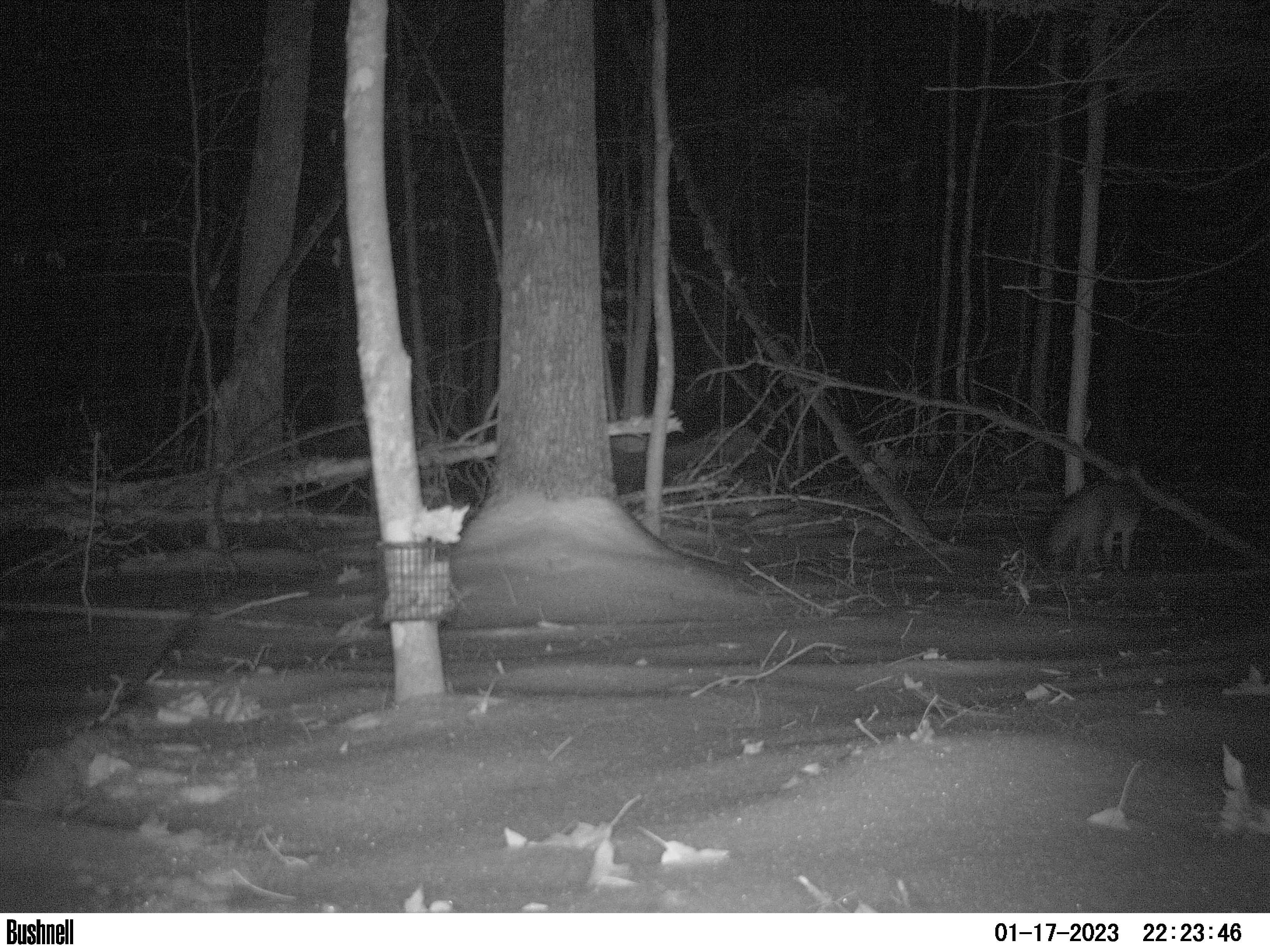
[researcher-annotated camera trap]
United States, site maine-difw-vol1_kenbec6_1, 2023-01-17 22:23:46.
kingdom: Animalia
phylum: Chordata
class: Mammalia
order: Carnivora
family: Canidae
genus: Urocyon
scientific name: Urocyon cinereoargenteus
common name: gray fox